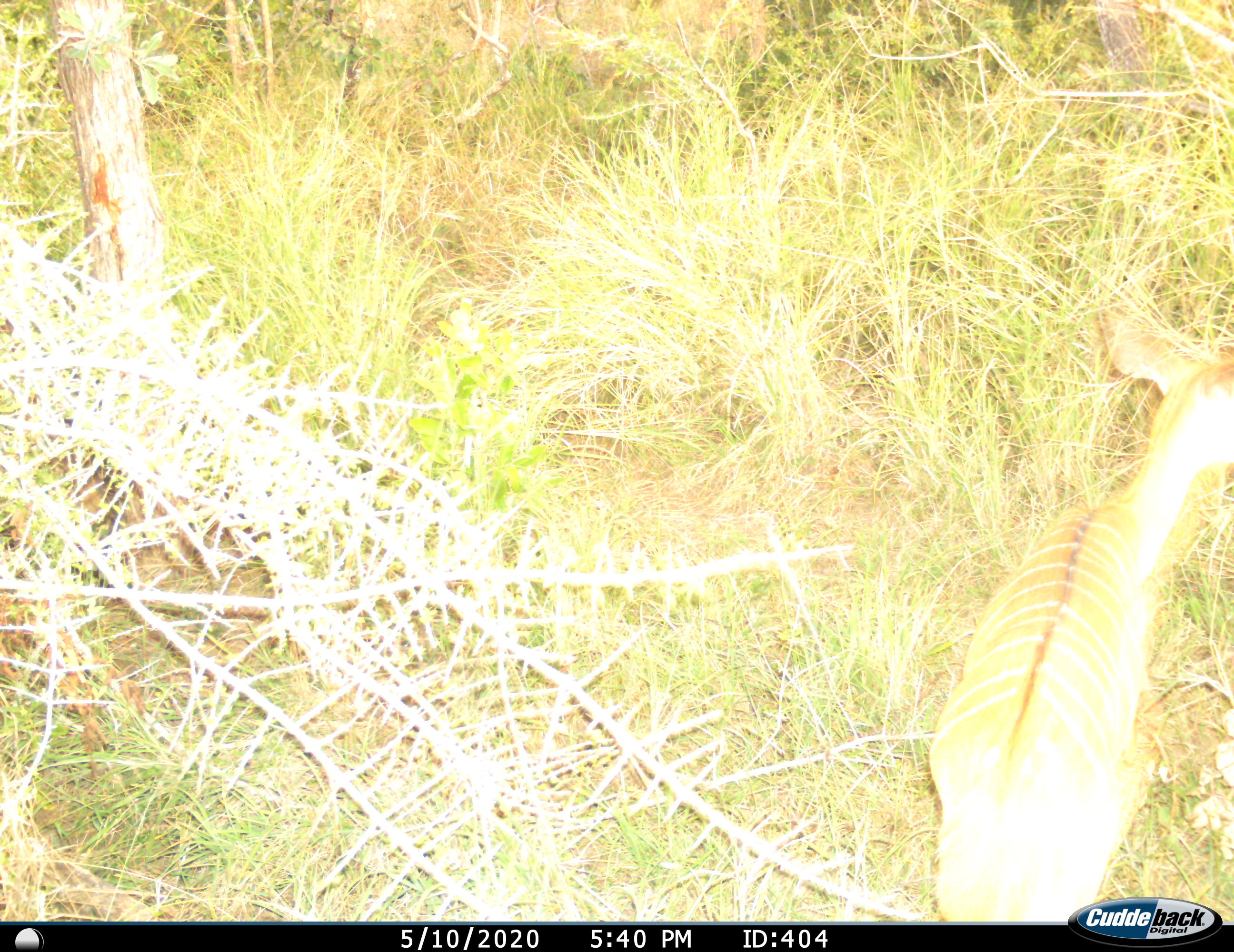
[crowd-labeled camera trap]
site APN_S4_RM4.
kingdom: Animalia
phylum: Chordata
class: Mammalia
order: Artiodactyla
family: Bovidae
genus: Tragelaphus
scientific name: Tragelaphus angasii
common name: nyala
Nyala (Tragelaphus angasii), count 1. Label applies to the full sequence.